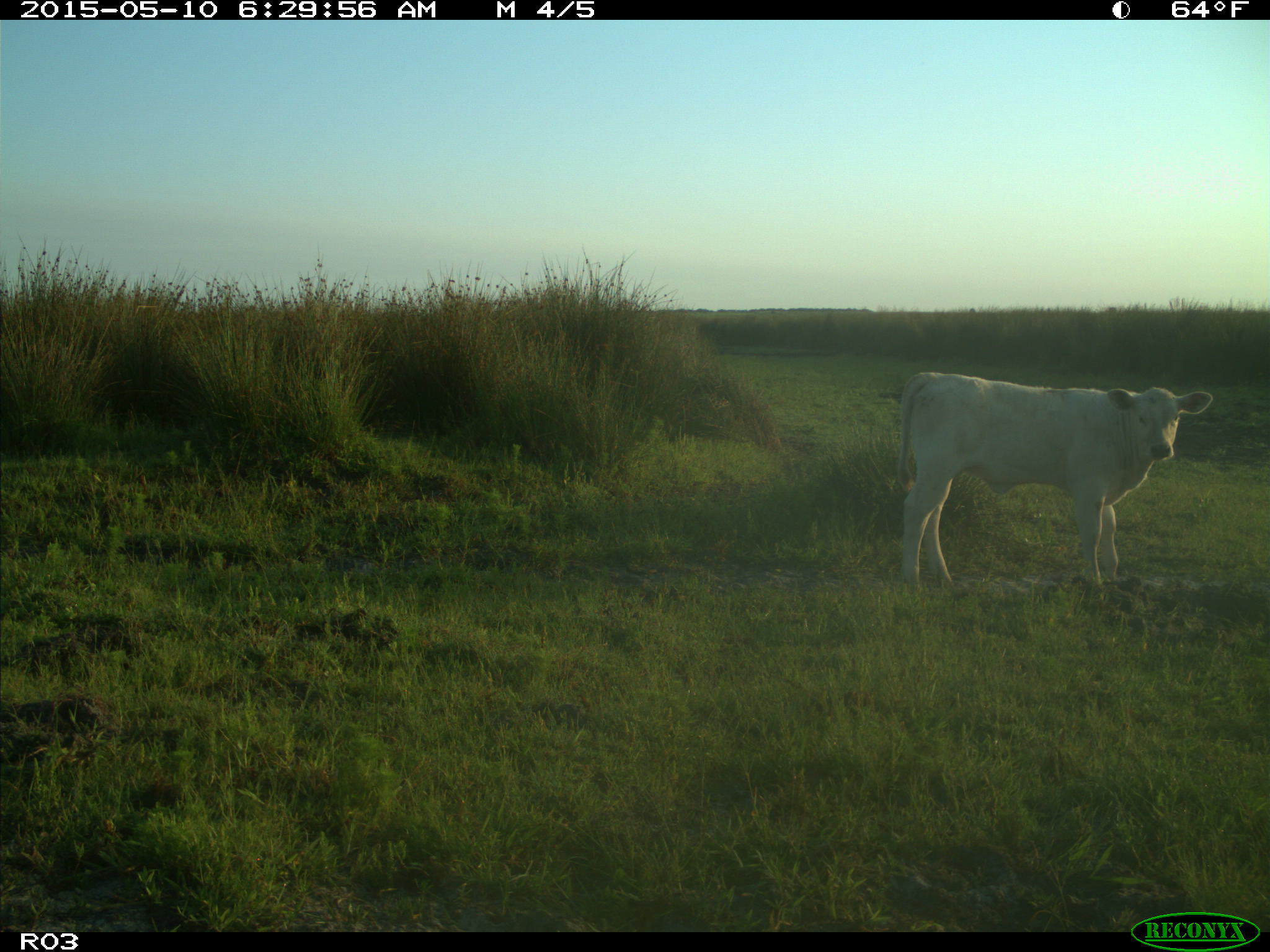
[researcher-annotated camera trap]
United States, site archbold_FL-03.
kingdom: Animalia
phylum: Chordata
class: Mammalia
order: Artiodactyla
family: Bovidae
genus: Bos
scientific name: Bos taurus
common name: domestic cow